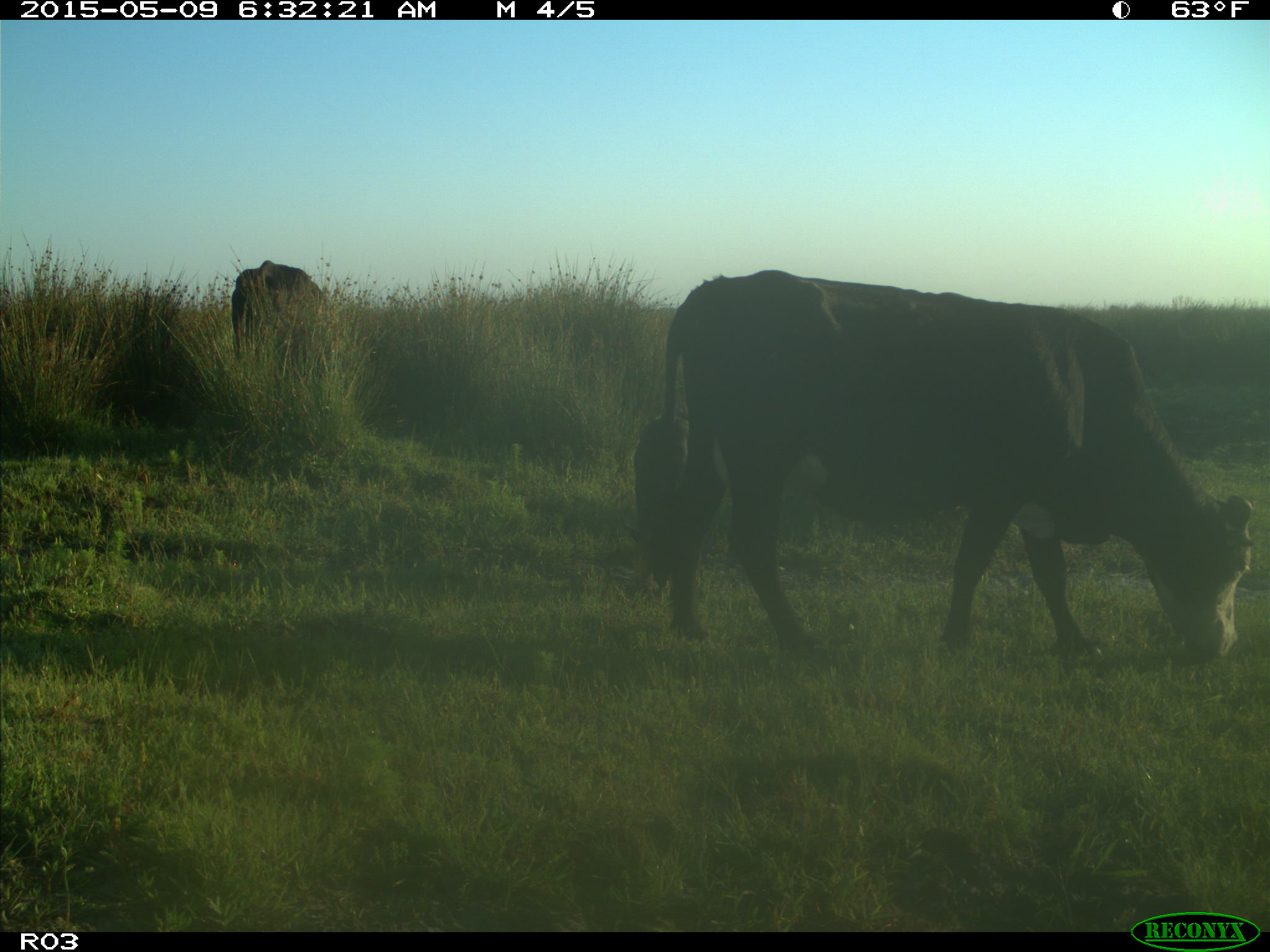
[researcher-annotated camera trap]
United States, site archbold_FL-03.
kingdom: Animalia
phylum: Chordata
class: Mammalia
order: Artiodactyla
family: Bovidae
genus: Bos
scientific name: Bos taurus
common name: domestic cow